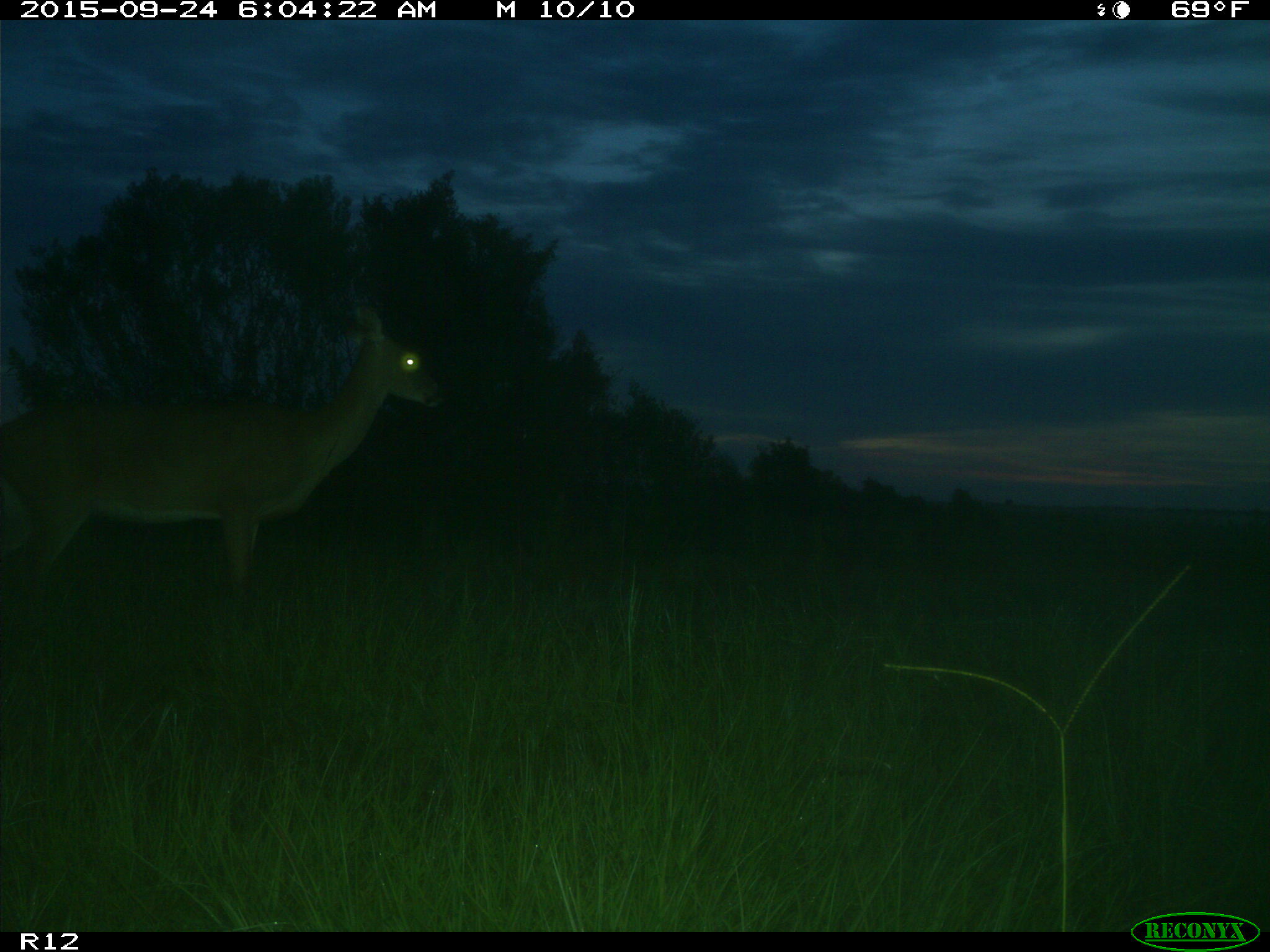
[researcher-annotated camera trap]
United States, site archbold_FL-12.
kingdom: Animalia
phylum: Chordata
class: Mammalia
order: Artiodactyla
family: Cervidae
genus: Odocoileus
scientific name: Odocoileus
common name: deer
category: unidentified deer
Unidentified deer (deer) (Odocoileus).